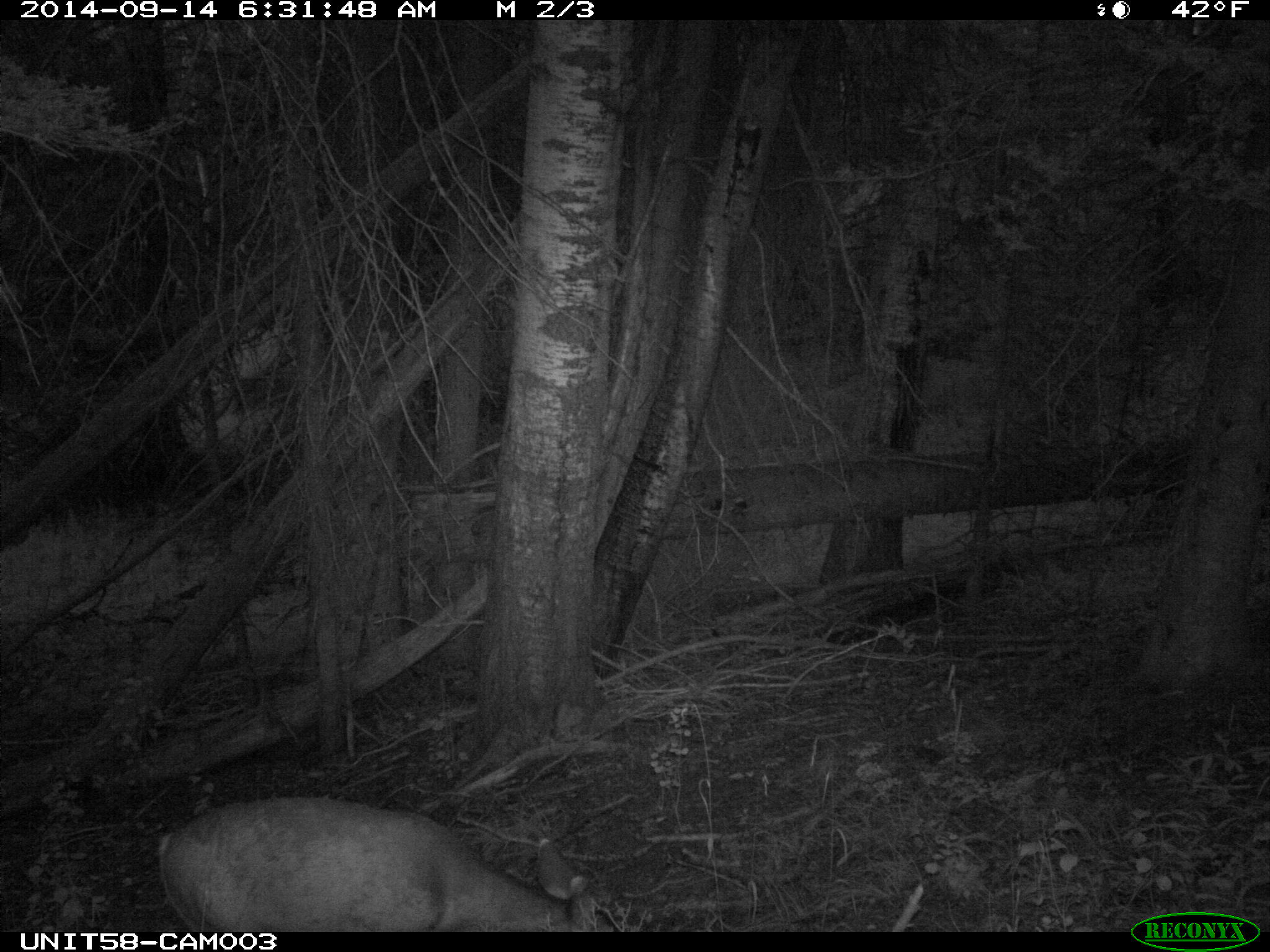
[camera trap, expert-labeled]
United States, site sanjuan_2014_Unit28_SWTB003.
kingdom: Animalia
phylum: Chordata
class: Mammalia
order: Artiodactyla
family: Cervidae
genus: Odocoileus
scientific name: Odocoileus hemionus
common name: mule deer